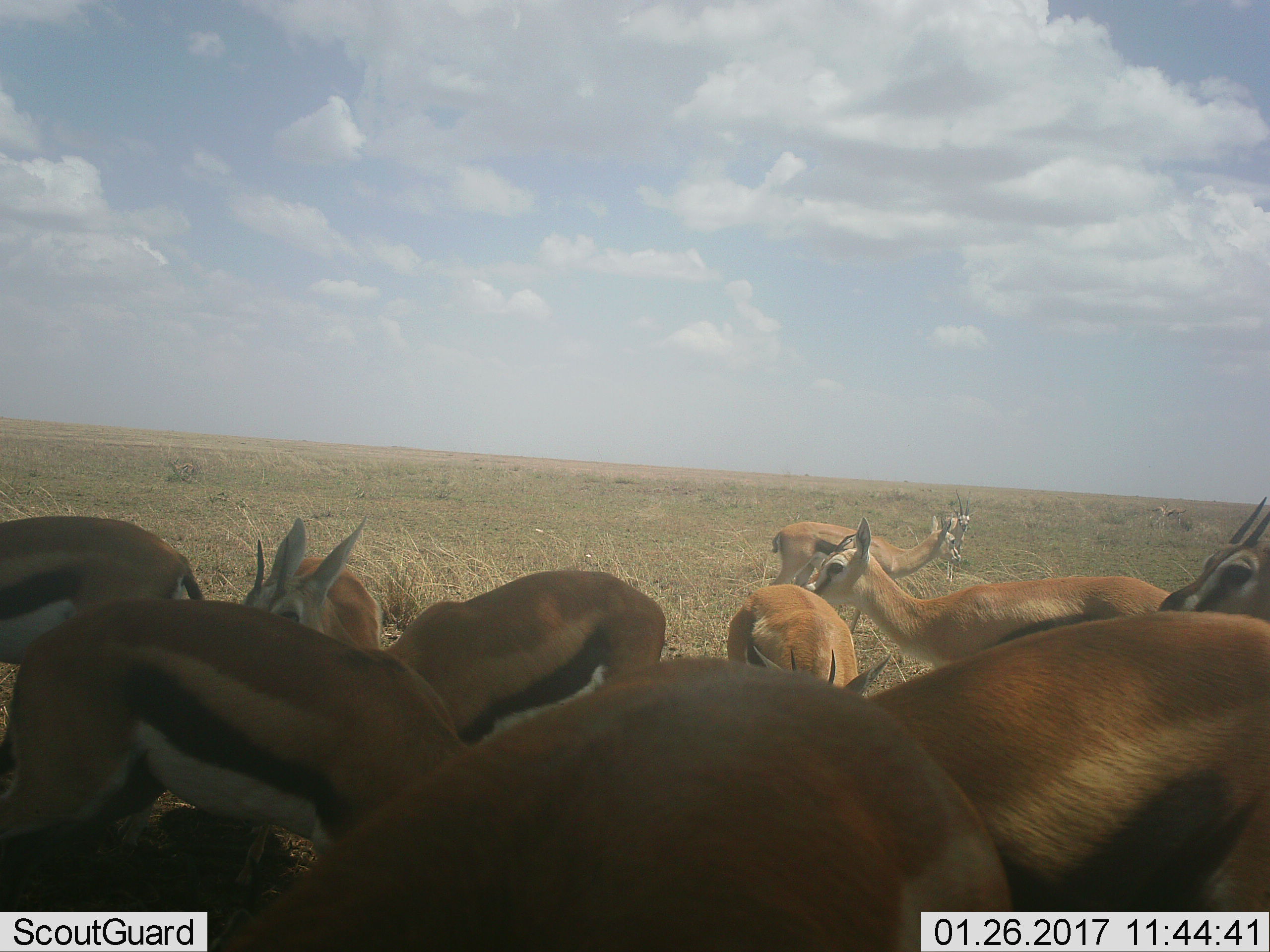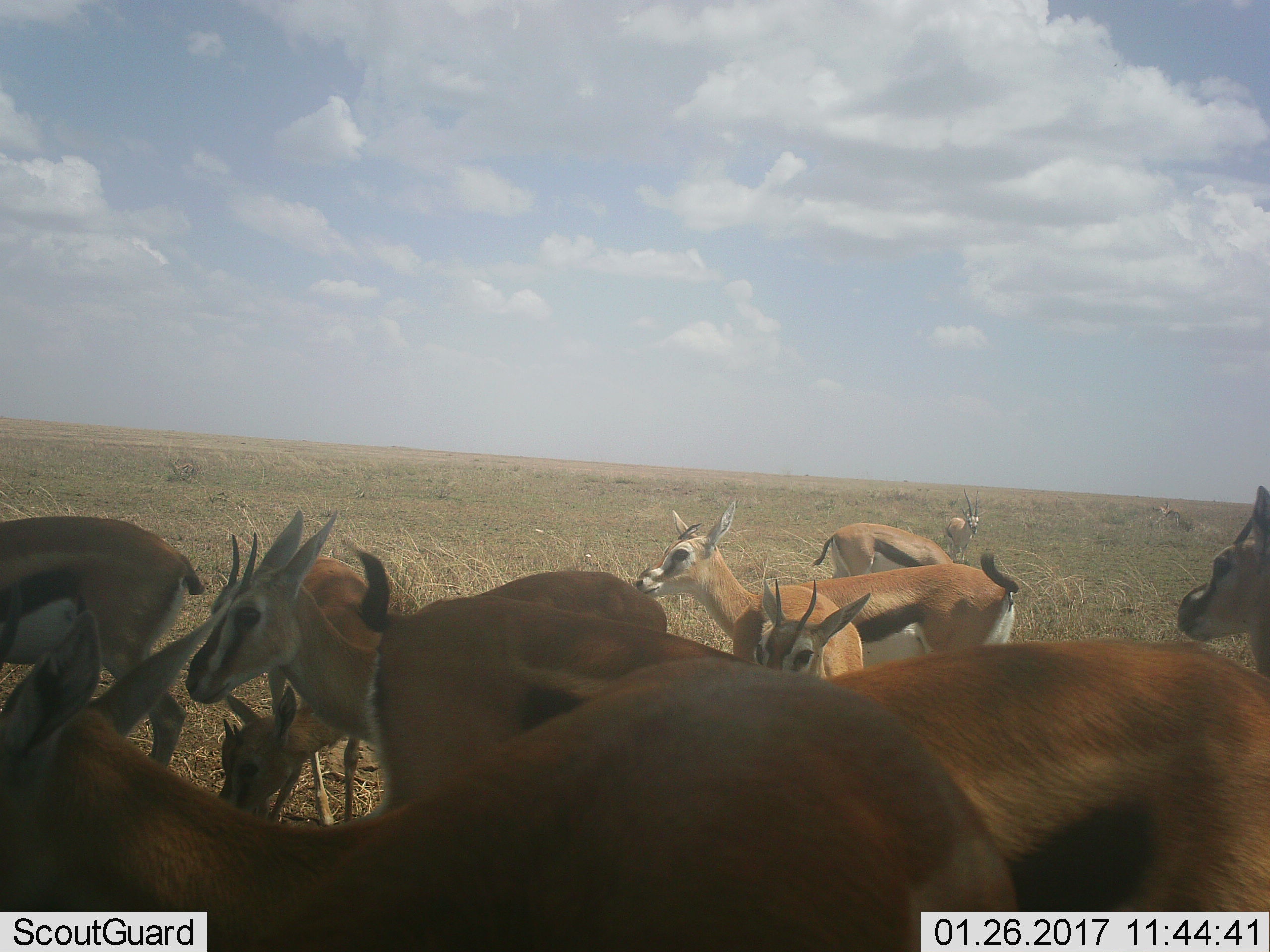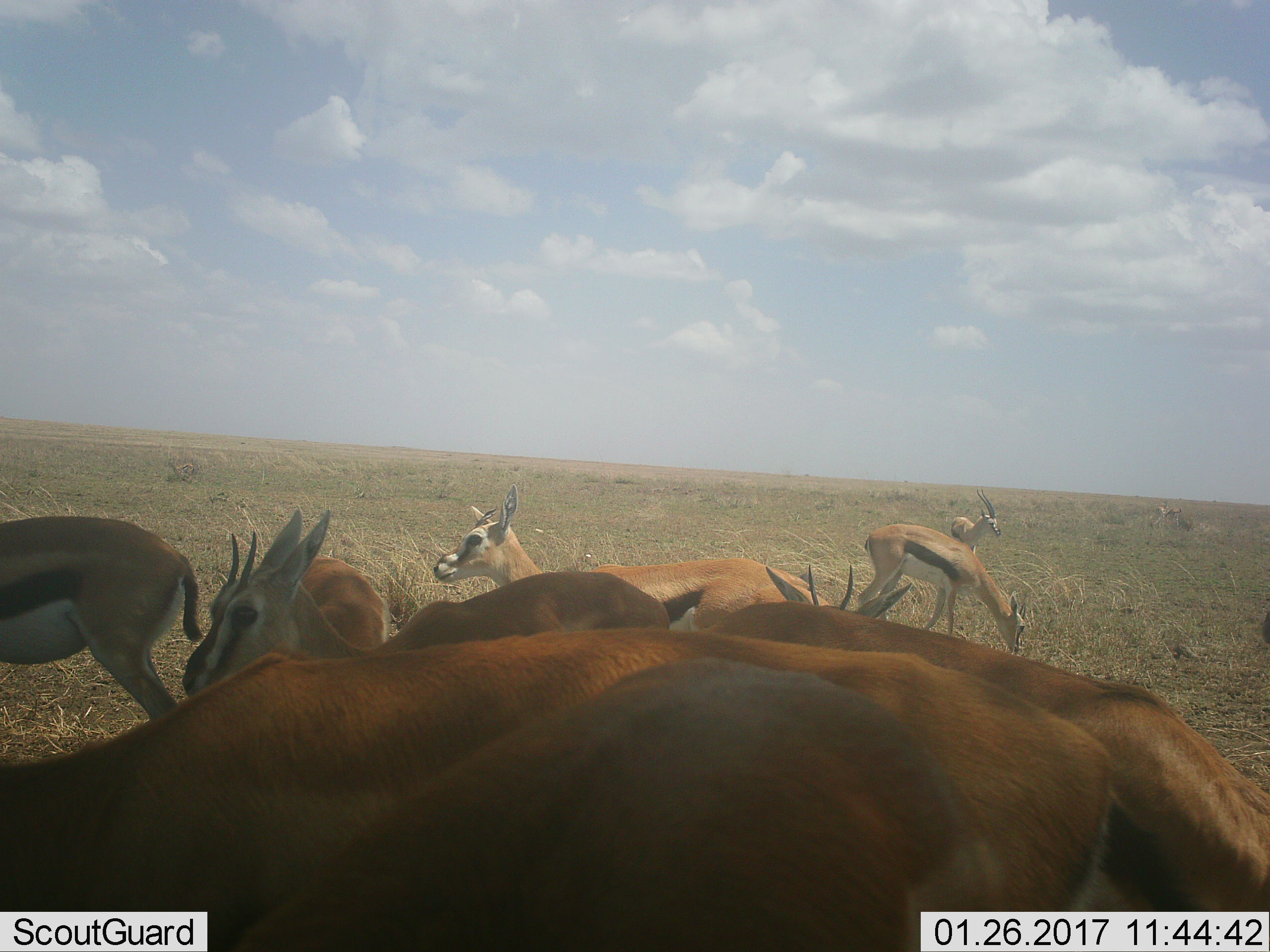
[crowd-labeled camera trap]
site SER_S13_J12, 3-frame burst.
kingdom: Animalia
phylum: Chordata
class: Mammalia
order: Artiodactyla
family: Bovidae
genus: Eudorcas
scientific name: Eudorcas thomsonii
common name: thomson's gazelle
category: gazellethomsons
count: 11-50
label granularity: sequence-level